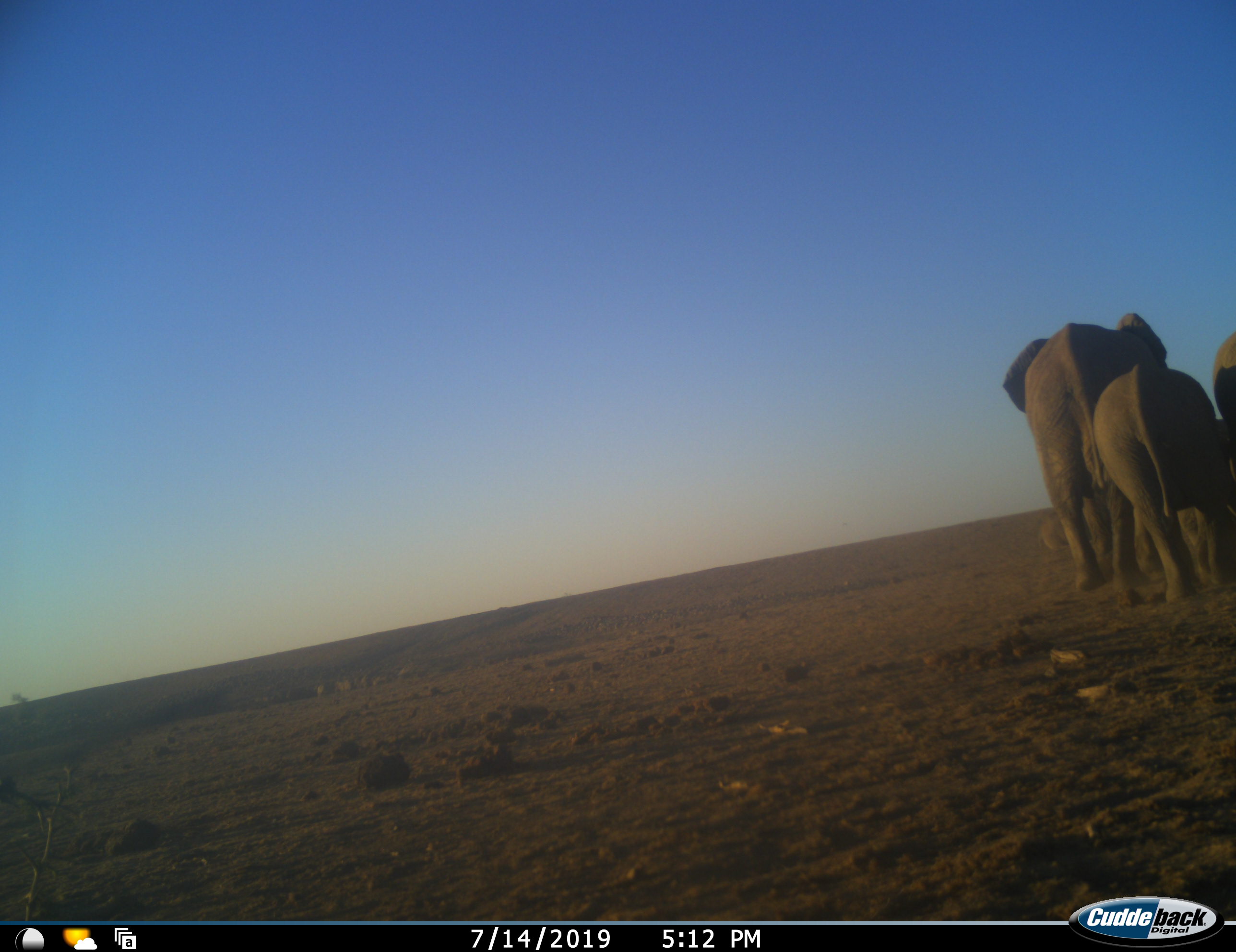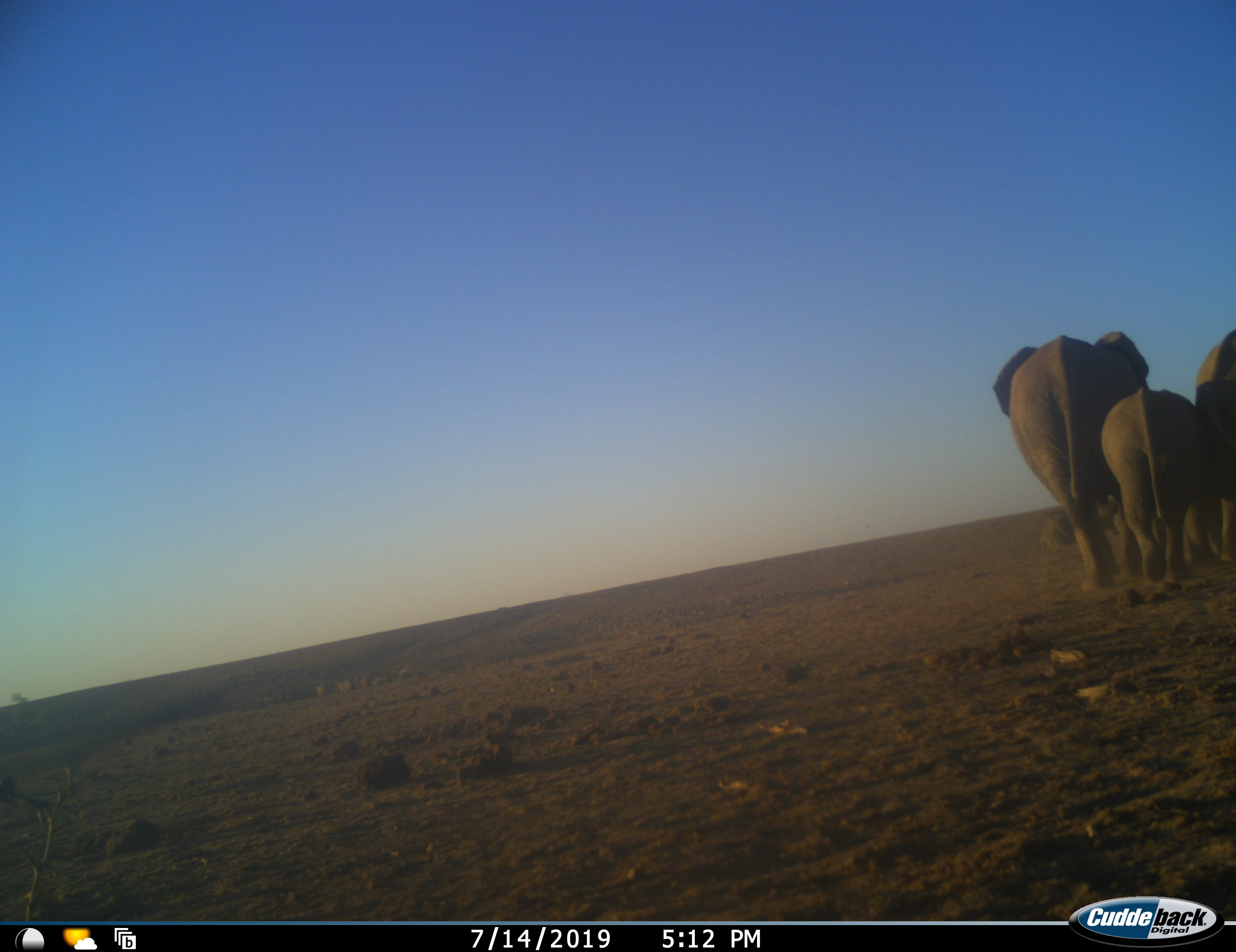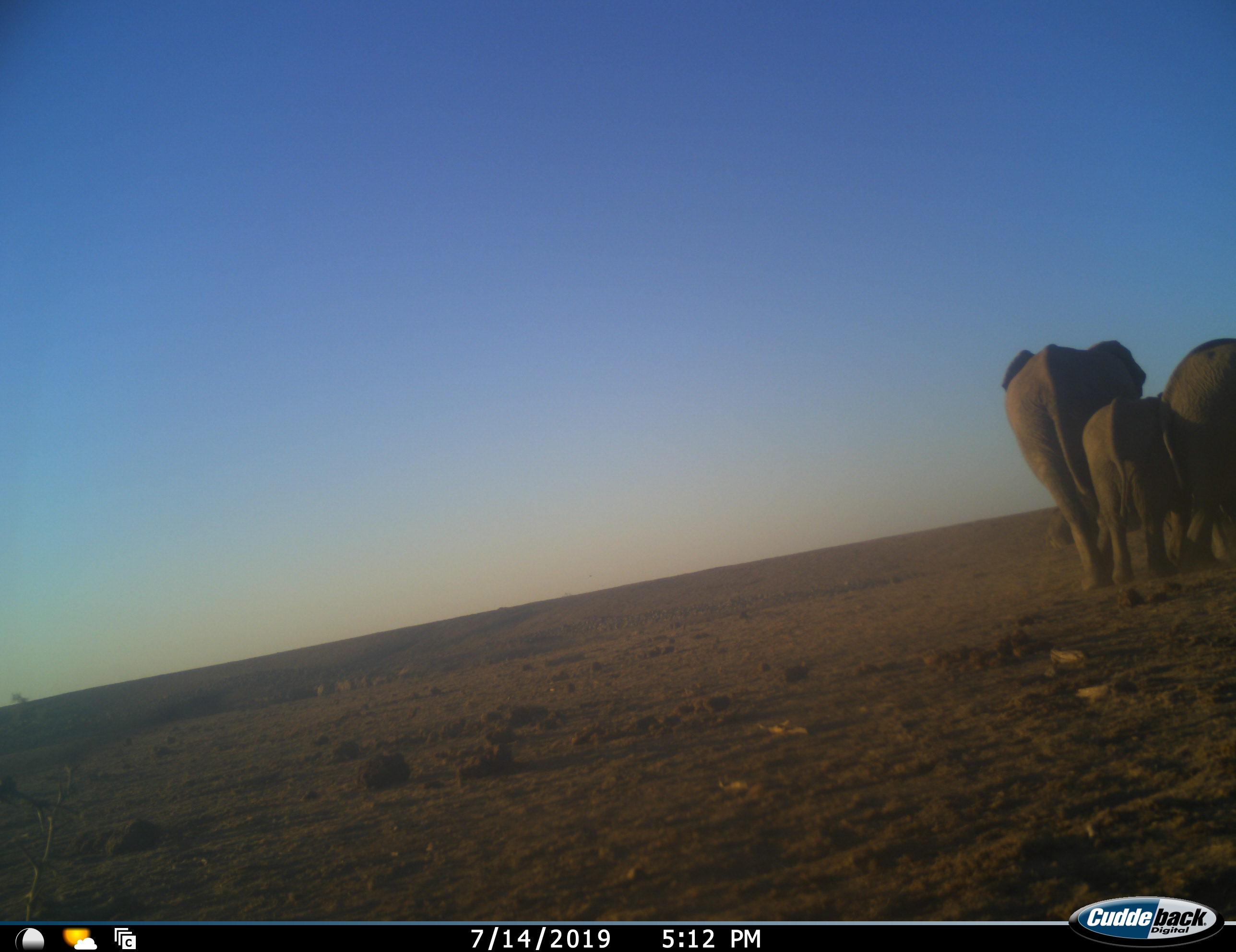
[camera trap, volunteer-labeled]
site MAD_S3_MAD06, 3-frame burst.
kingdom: Animalia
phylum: Chordata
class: Mammalia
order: Proboscidea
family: Elephantidae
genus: Loxodonta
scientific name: Loxodonta africana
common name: african bush elephant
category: elephant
Elephant (african bush elephant) (Loxodonta africana), count 3. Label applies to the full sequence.